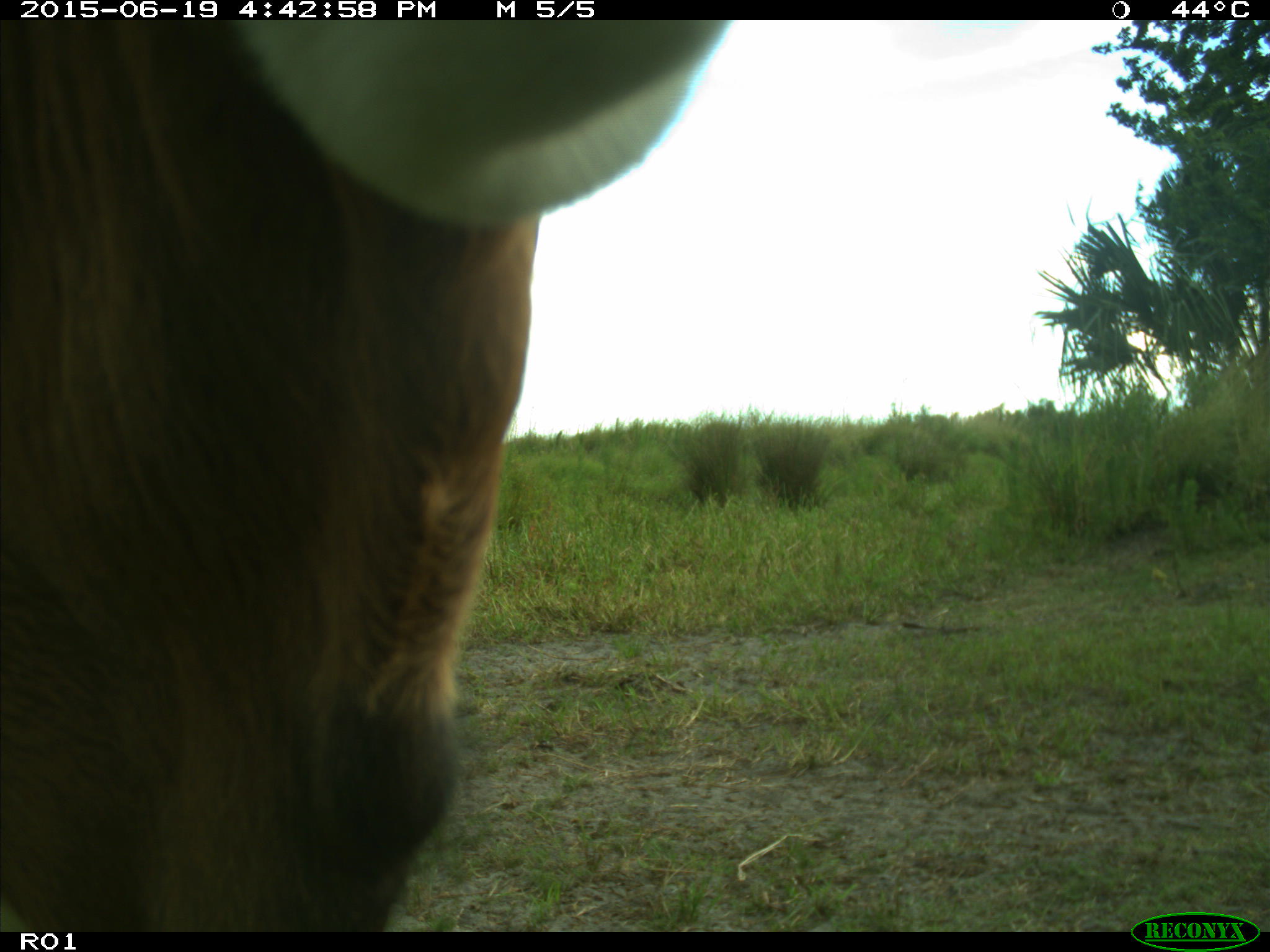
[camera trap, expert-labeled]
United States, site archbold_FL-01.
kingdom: Animalia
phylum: Chordata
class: Mammalia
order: Artiodactyla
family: Bovidae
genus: Bos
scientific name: Bos taurus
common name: domestic cow